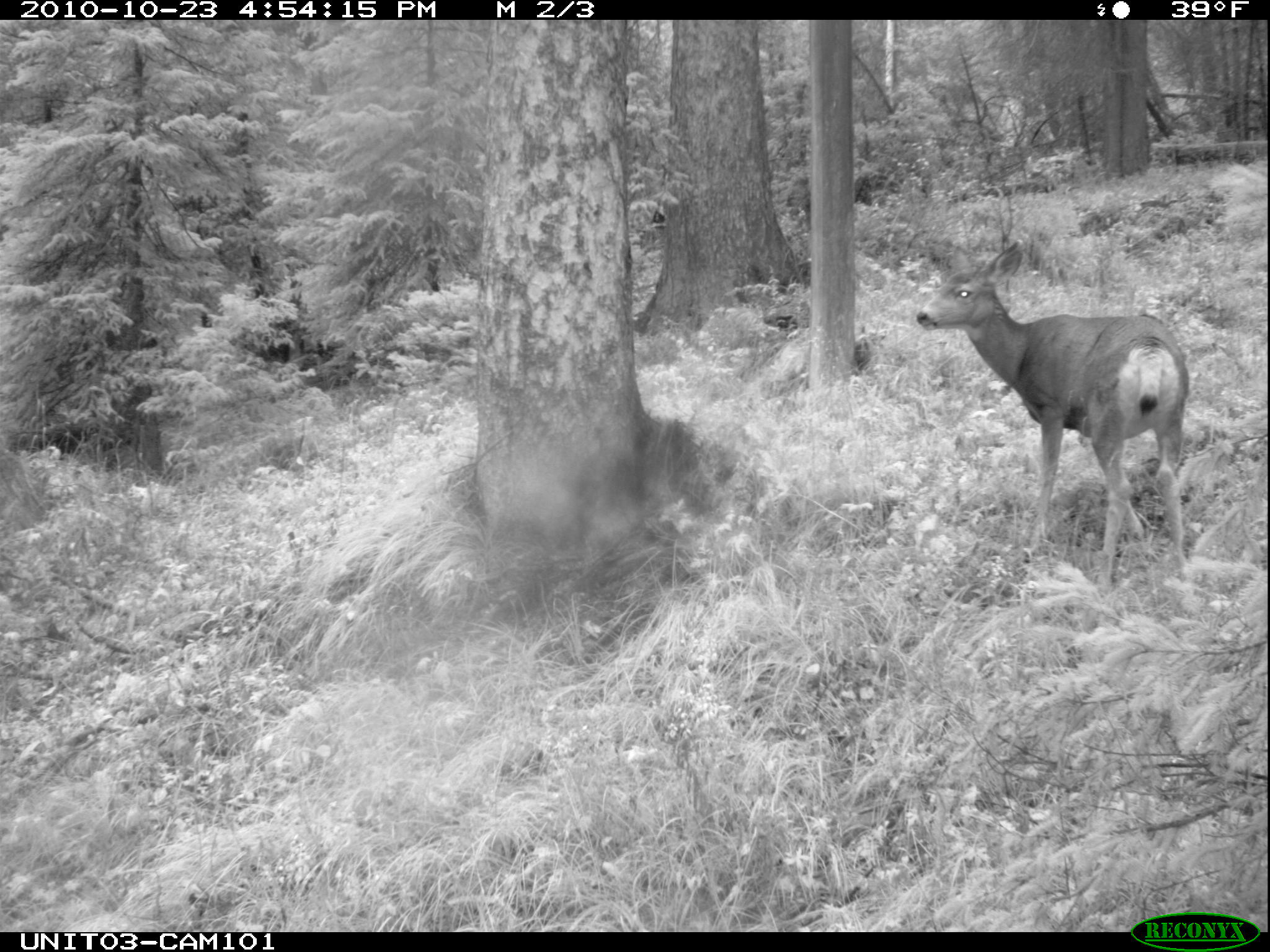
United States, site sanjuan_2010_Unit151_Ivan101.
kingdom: Animalia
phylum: Chordata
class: Mammalia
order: Artiodactyla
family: Cervidae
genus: Odocoileus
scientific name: Odocoileus hemionus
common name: mule deer